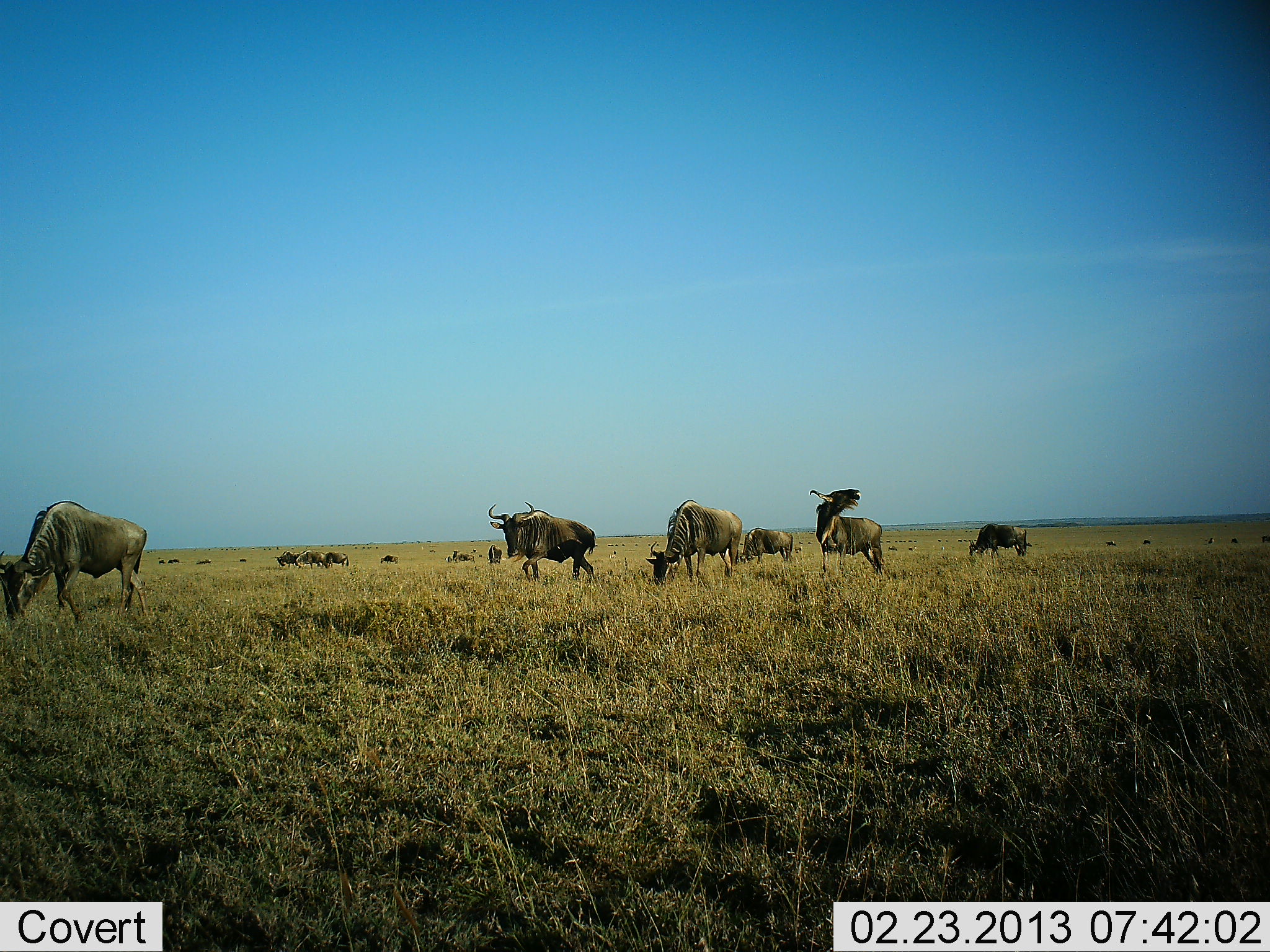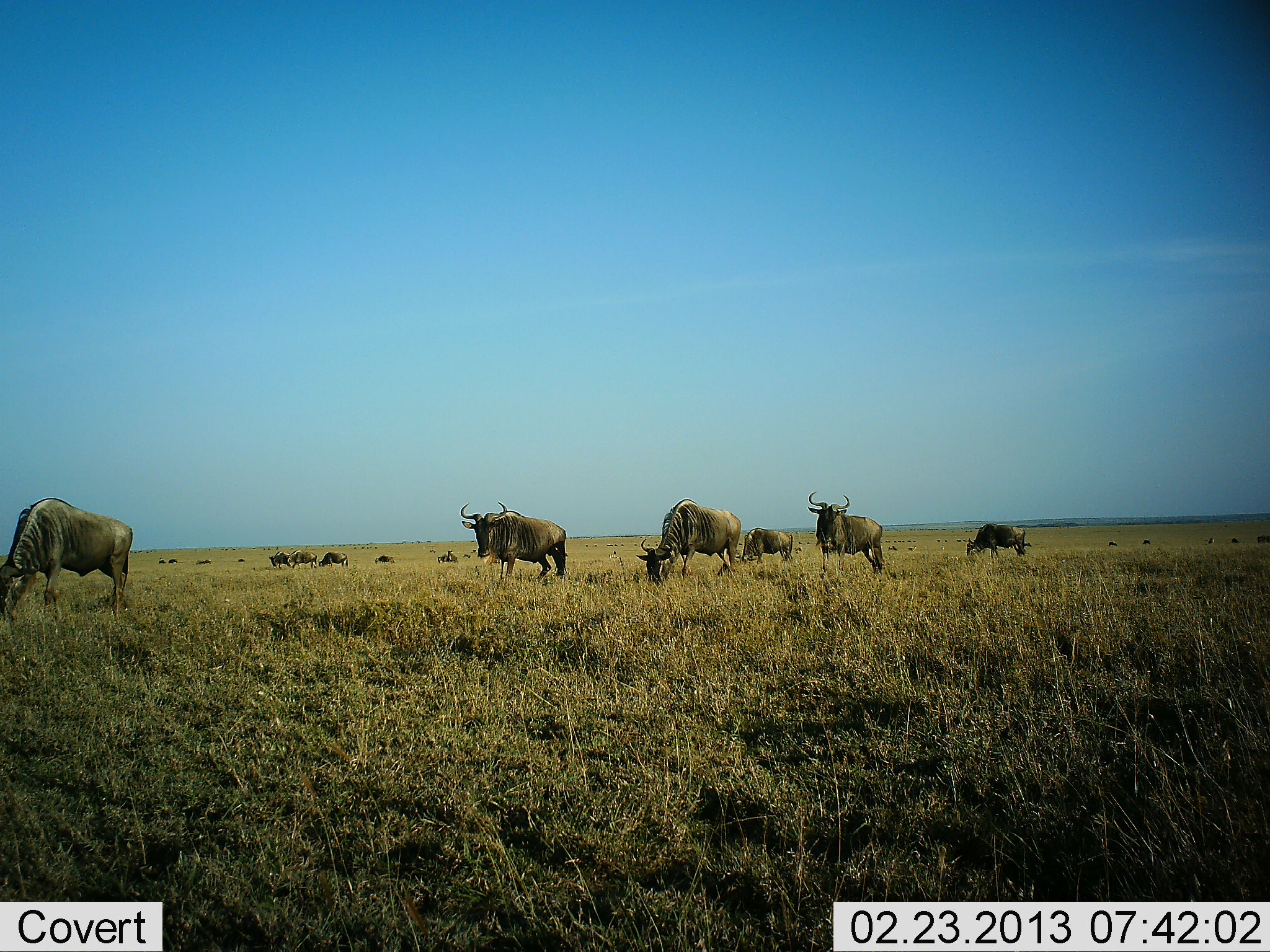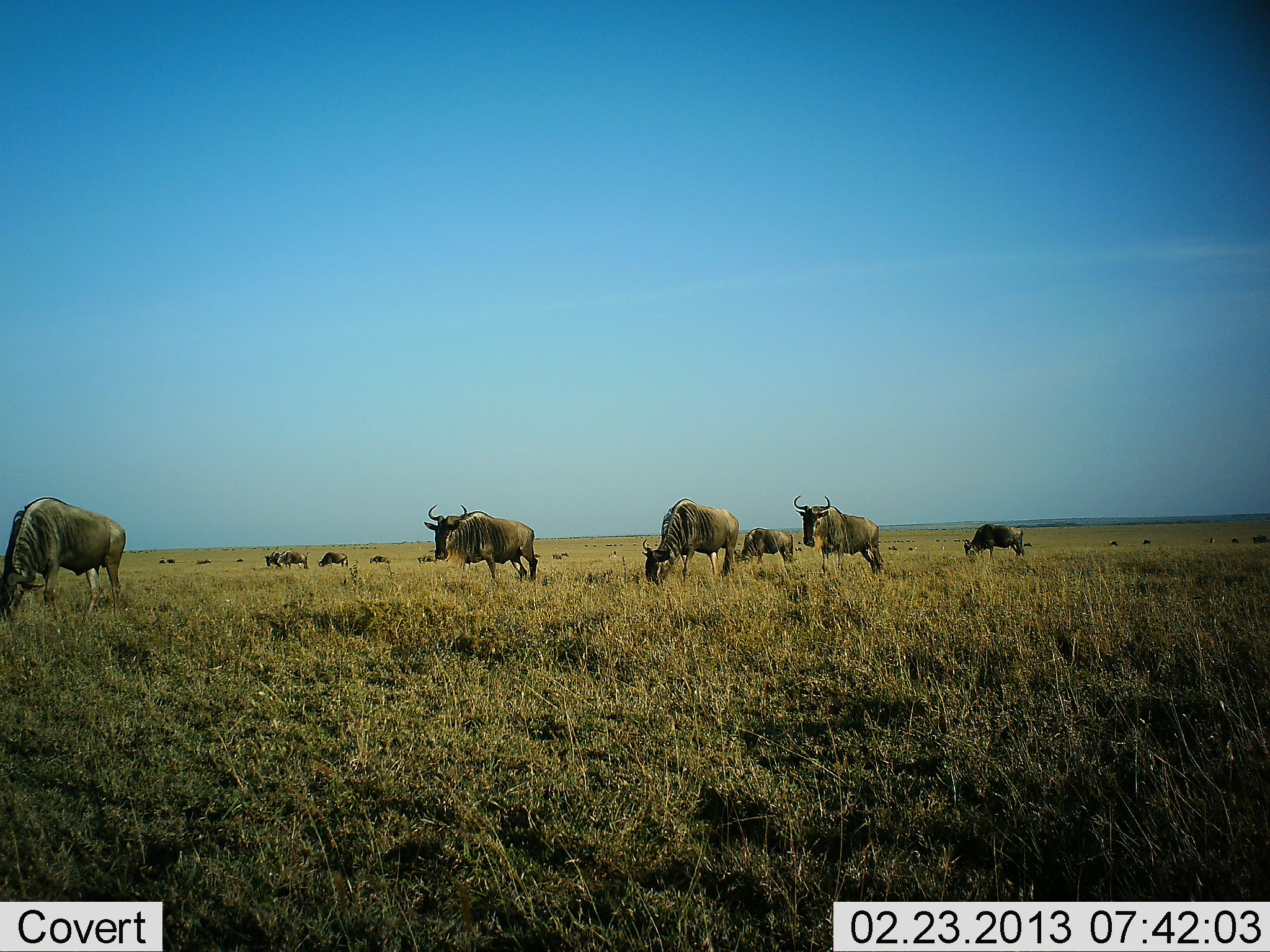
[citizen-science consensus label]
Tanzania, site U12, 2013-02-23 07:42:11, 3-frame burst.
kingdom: Animalia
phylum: Chordata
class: Mammalia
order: Artiodactyla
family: Bovidae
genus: Connochaetes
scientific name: Connochaetes taurinus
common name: blue wildebeest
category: wildebeest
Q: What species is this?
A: Wildebeest (blue wildebeest) (Connochaetes taurinus).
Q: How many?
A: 11-50.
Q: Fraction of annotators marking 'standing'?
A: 62%.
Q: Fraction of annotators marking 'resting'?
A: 7%.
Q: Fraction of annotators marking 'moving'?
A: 59%.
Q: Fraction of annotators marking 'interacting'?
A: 0%.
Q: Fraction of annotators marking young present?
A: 0%.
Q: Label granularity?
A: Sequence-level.